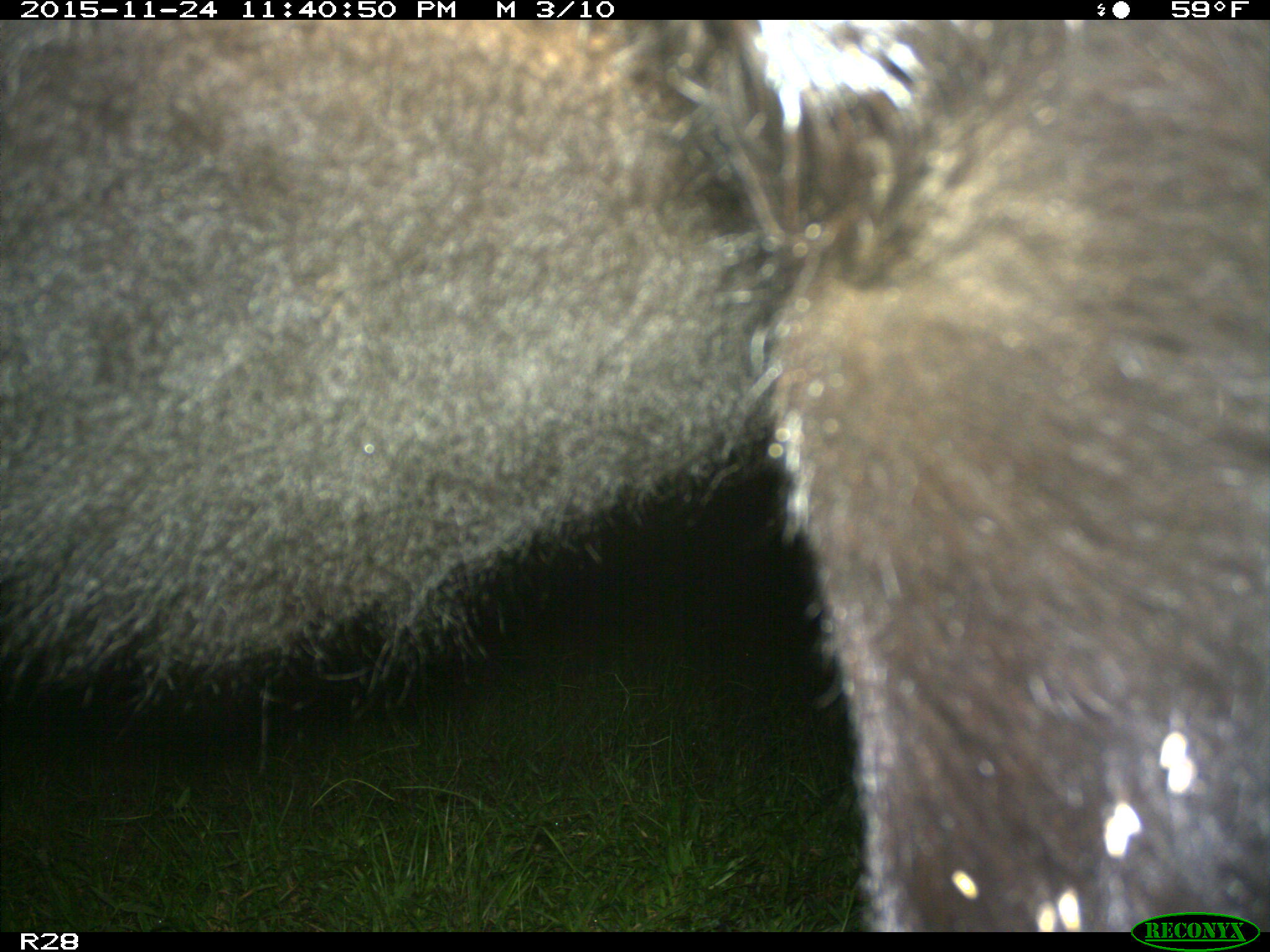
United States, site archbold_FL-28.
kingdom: Animalia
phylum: Chordata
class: Mammalia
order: Artiodactyla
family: Bovidae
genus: Bos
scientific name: Bos taurus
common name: domestic cow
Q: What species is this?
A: Bos taurus (domestic cow).